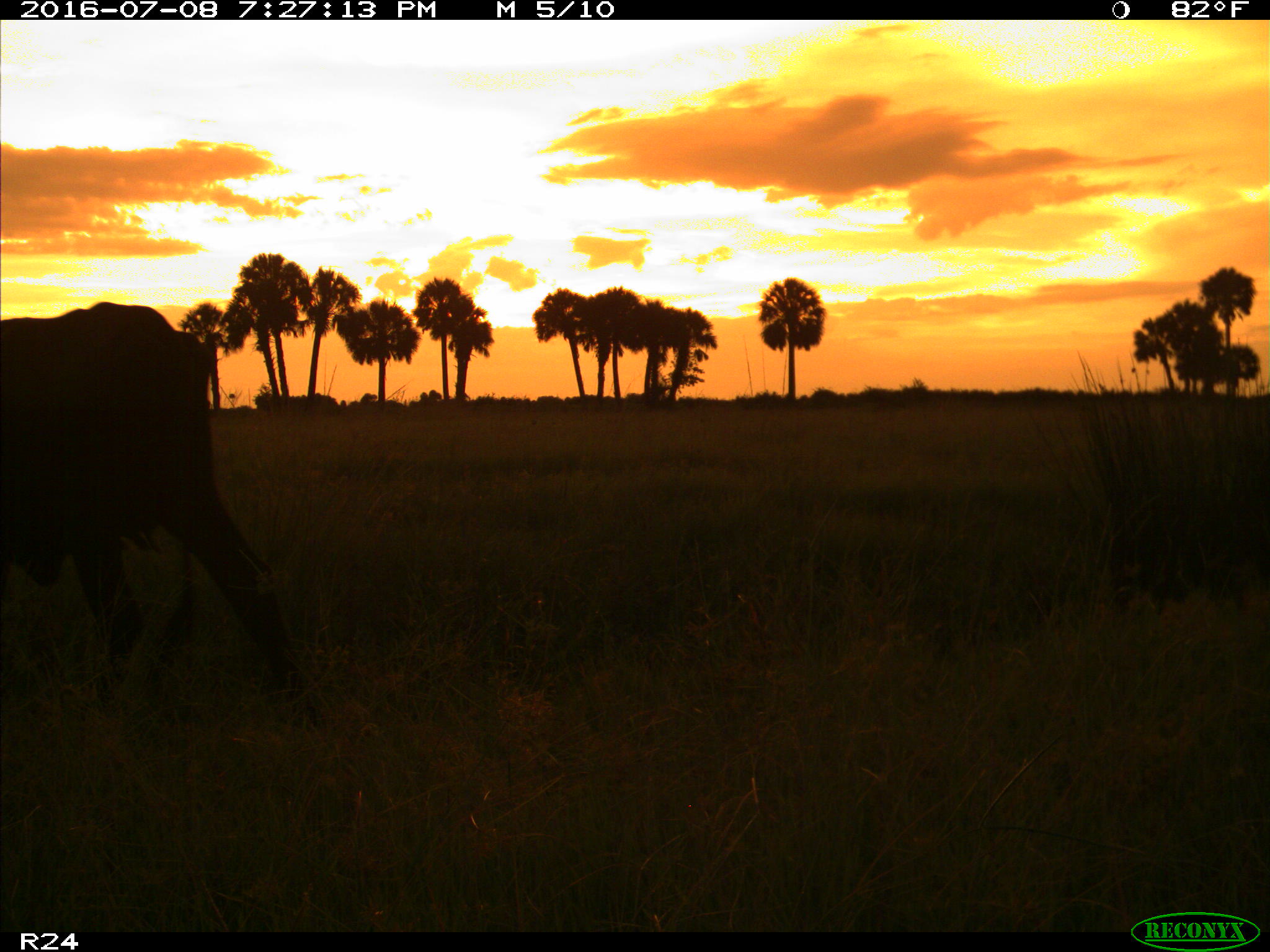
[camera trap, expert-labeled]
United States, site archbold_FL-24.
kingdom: Animalia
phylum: Chordata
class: Mammalia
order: Artiodactyla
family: Bovidae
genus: Bos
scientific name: Bos taurus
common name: domestic cow